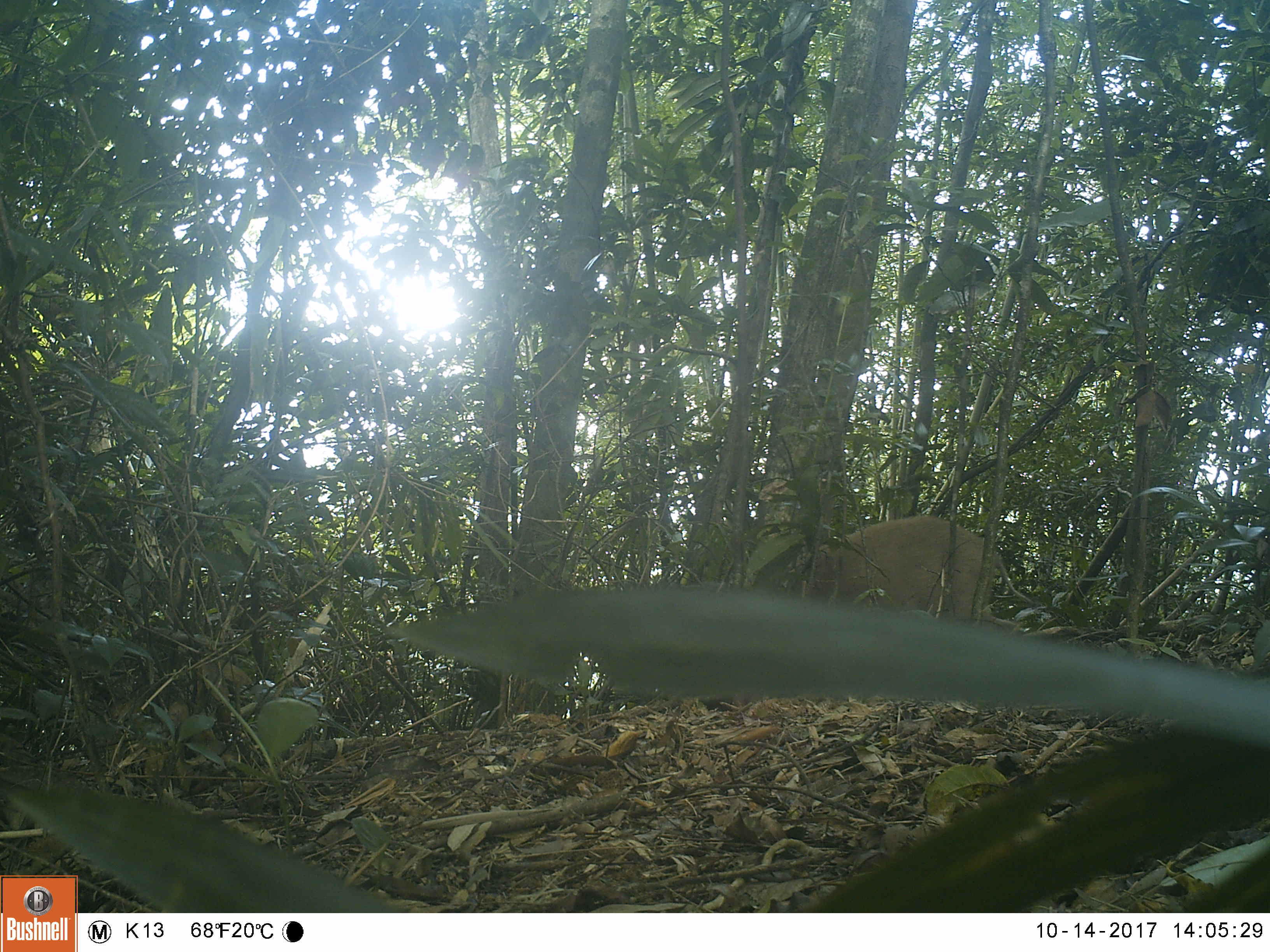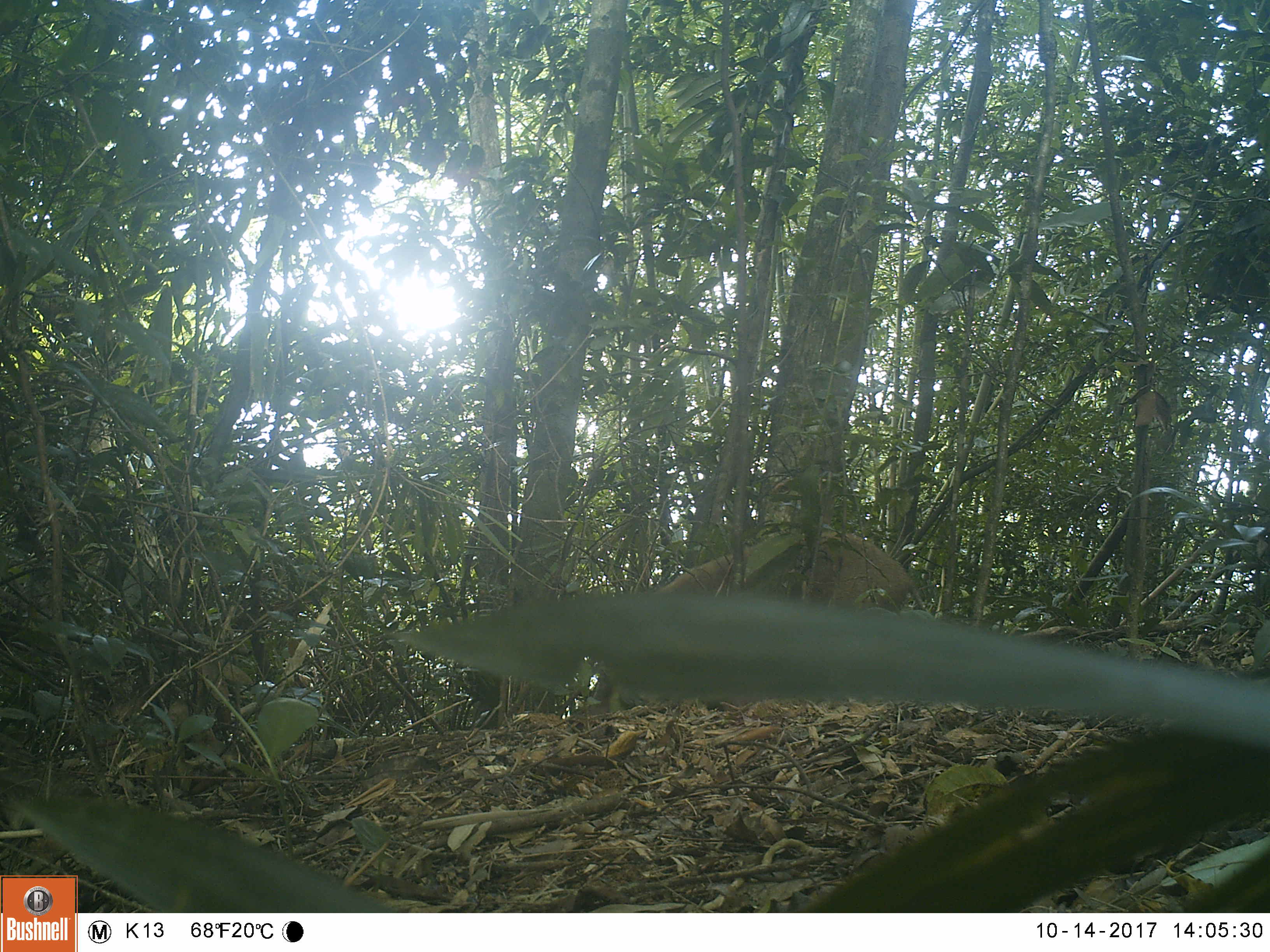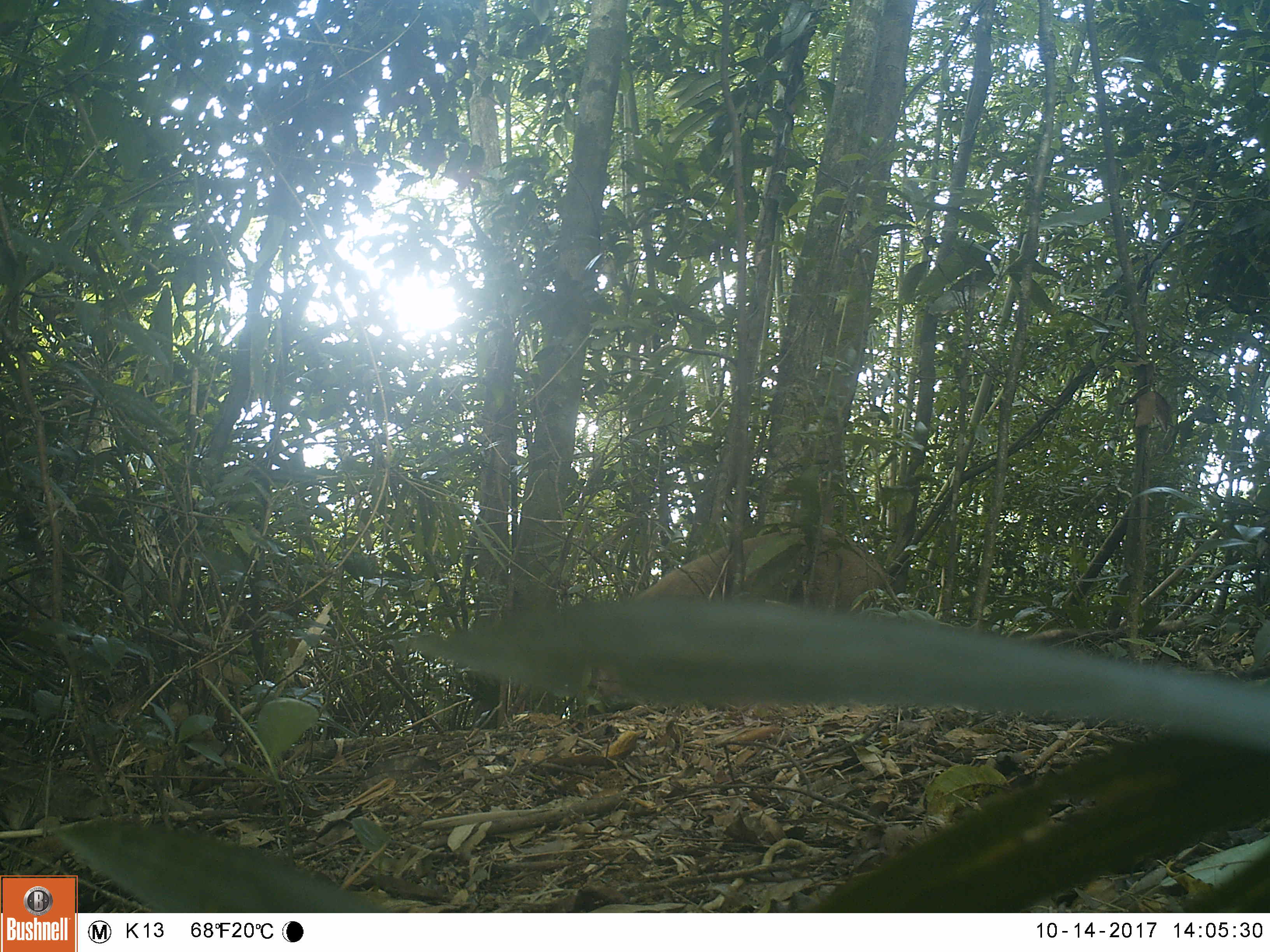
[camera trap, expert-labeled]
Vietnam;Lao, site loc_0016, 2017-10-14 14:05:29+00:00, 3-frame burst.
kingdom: Animalia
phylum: Chordata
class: Mammalia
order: Artiodactyla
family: Suidae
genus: Sus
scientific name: Sus scrofa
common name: eurasian wild pig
Eurasian wild pig (Sus scrofa). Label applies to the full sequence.